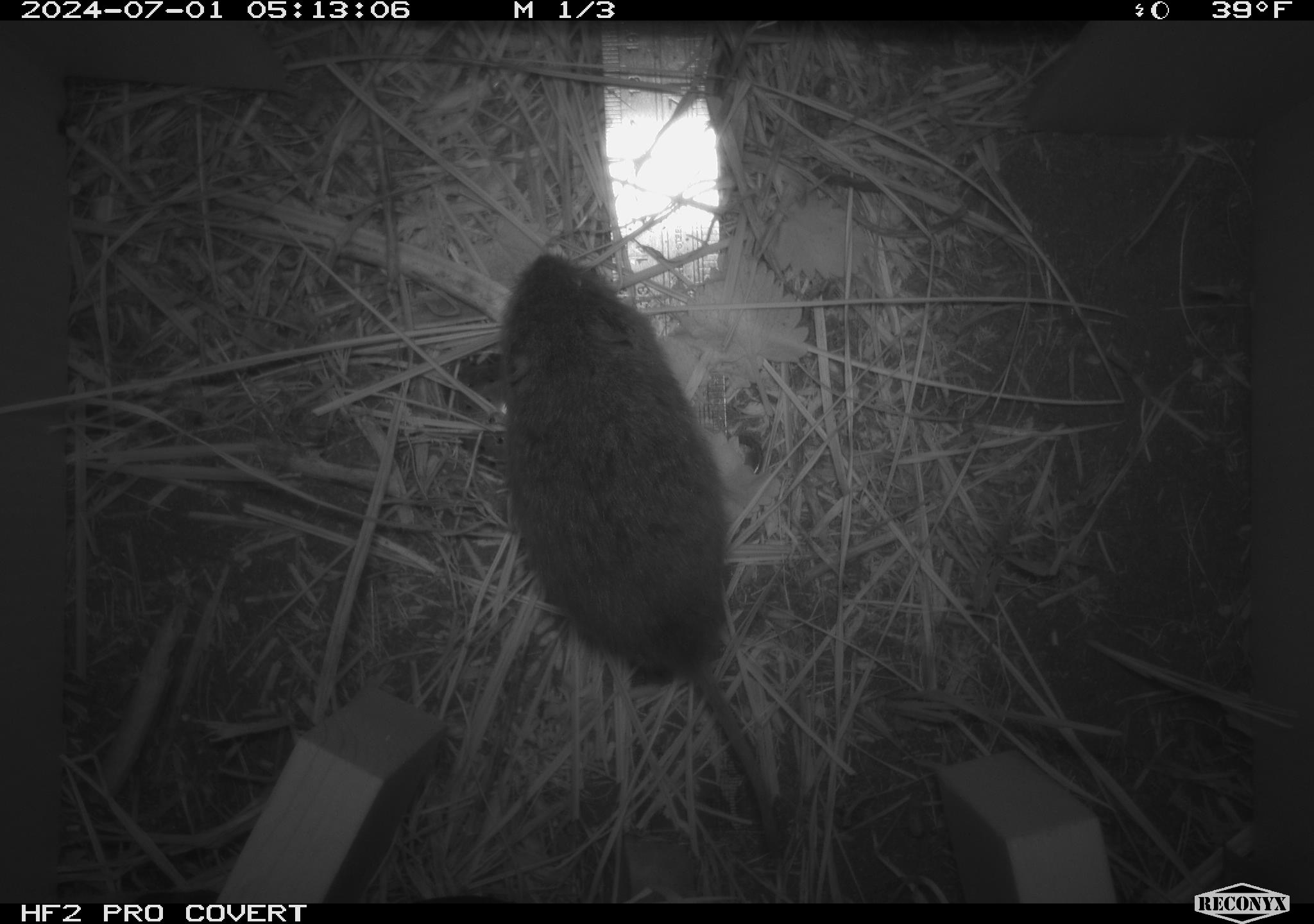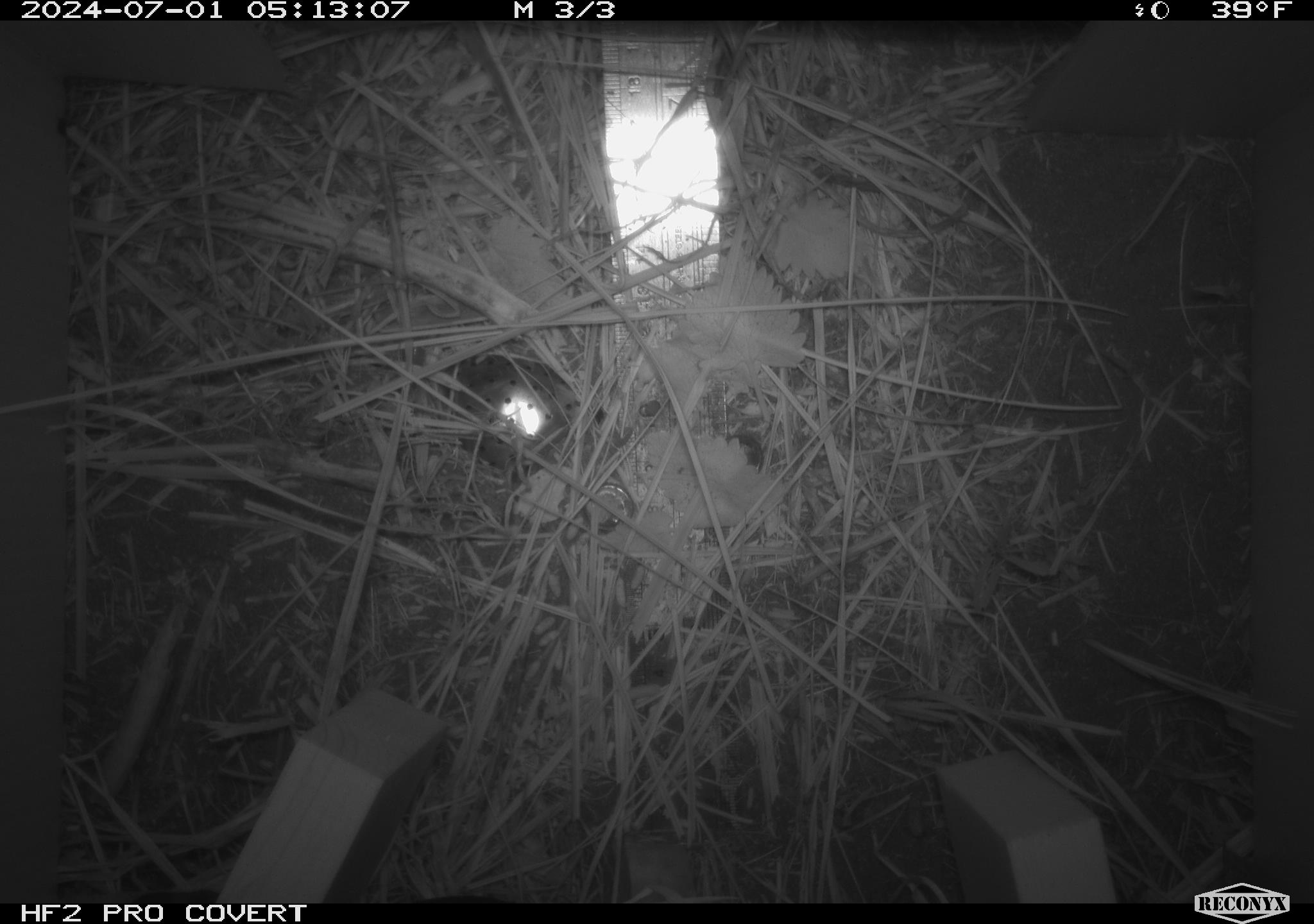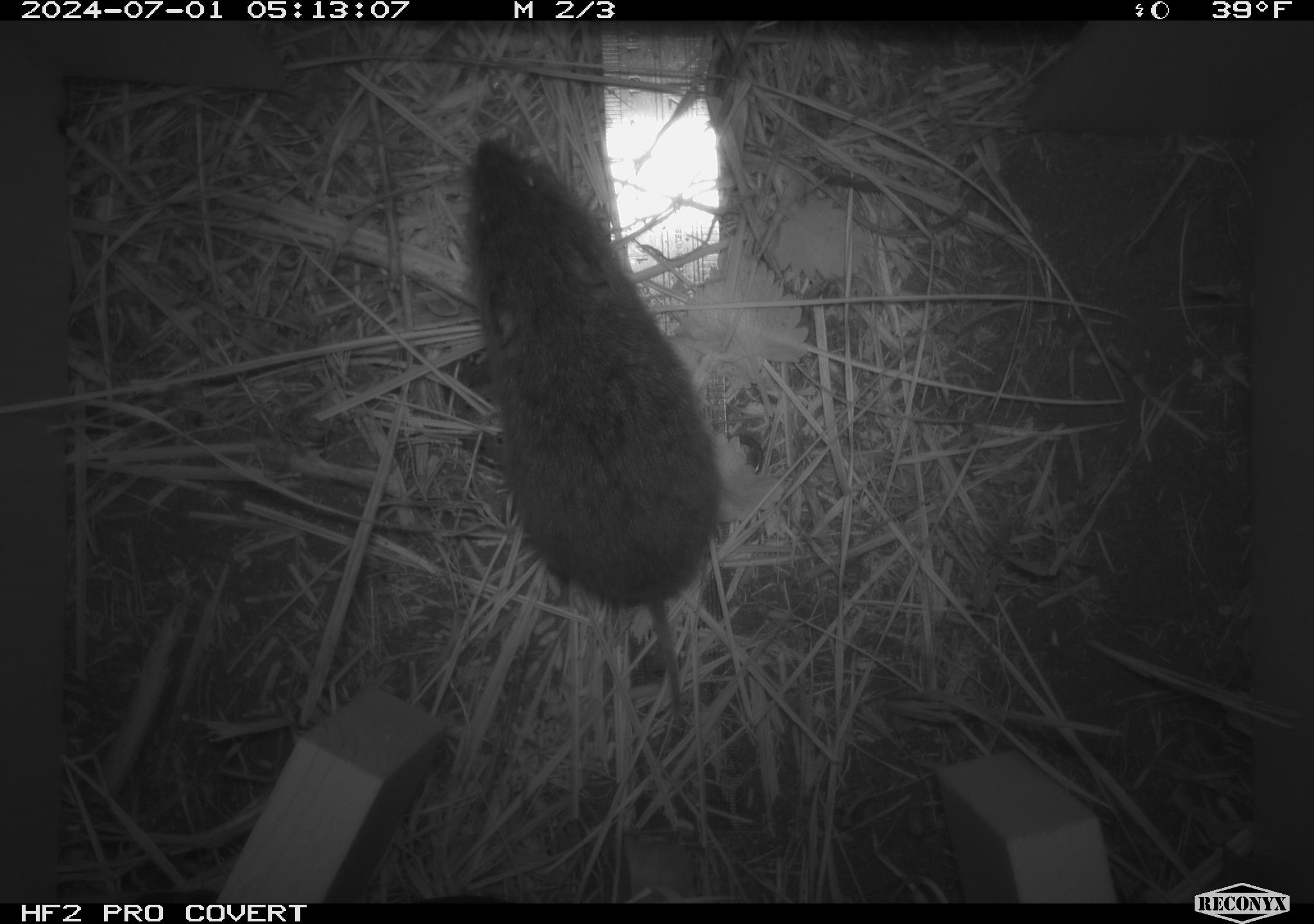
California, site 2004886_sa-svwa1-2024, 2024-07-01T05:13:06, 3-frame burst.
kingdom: Animalia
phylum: Chordata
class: Mammalia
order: Rodentia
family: Cricetidae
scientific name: Arvicolinae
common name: voles, lemmings, and muskrats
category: arvicolinae subfamily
Arvicolinae subfamily (voles, lemmings, and muskrats) (Arvicolinae).